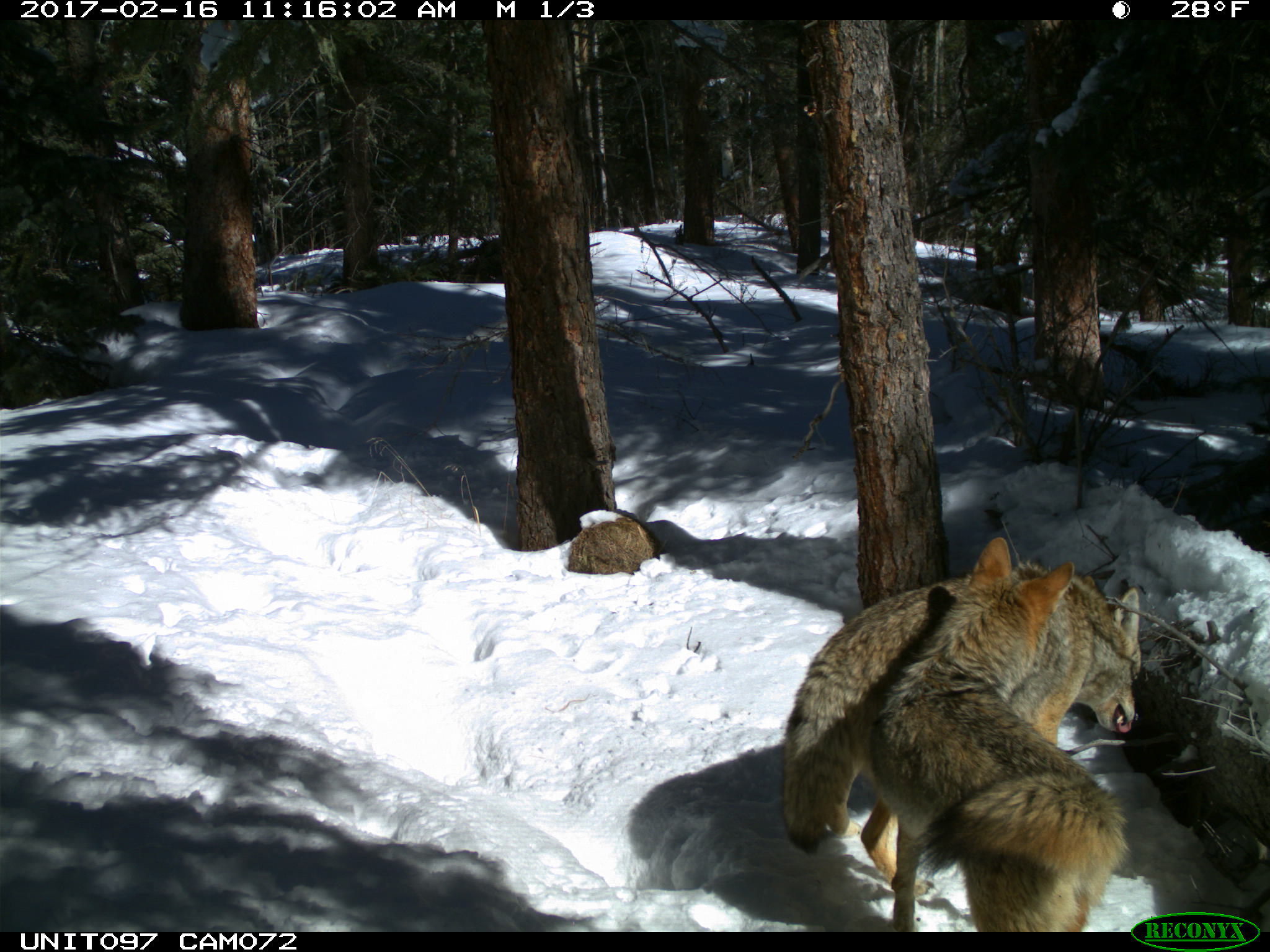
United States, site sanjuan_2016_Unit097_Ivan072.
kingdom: Animalia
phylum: Chordata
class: Mammalia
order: Carnivora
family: Canidae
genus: Canis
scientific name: Canis latrans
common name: coyote